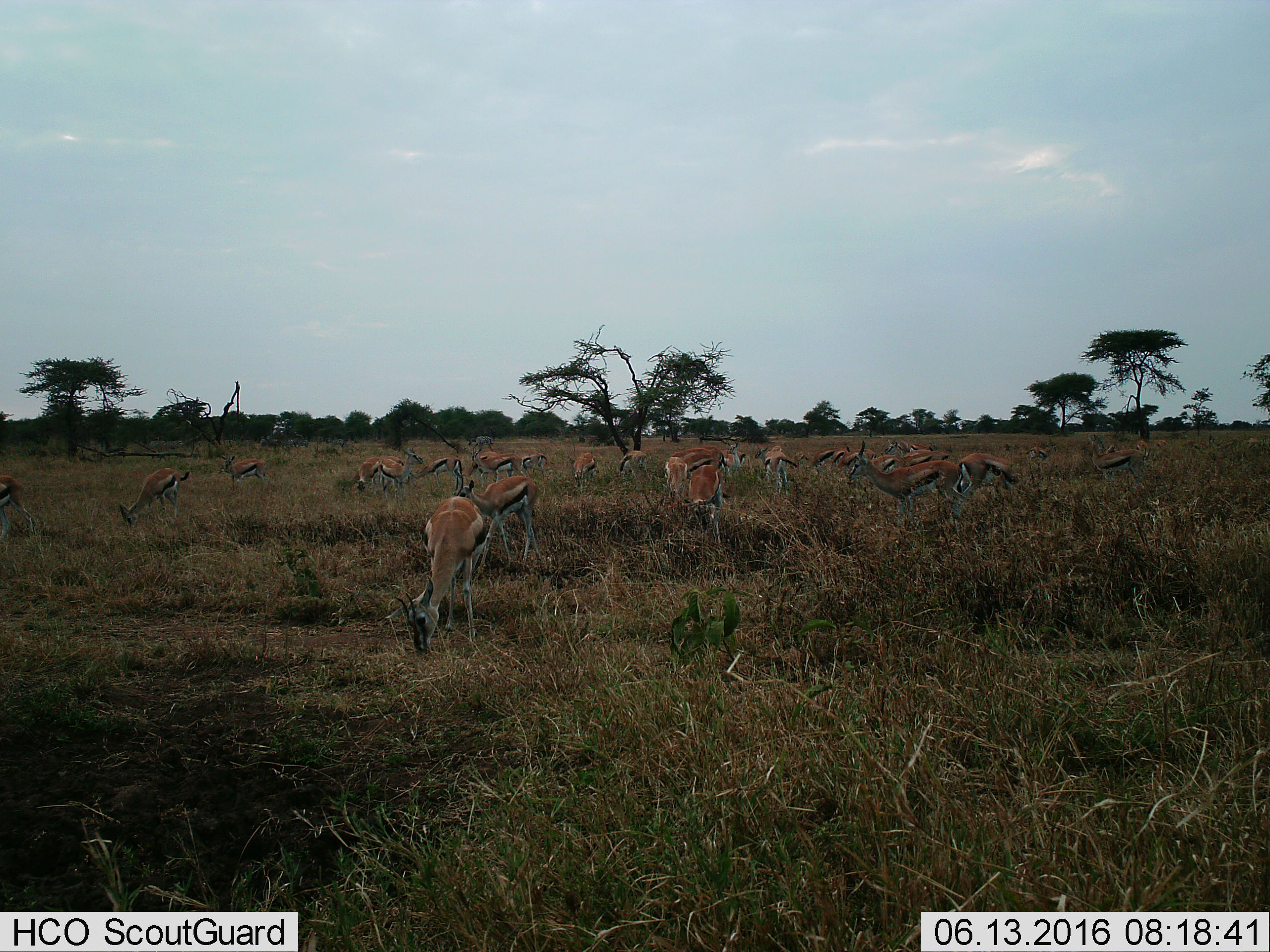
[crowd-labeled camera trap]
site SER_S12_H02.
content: unidentified animal